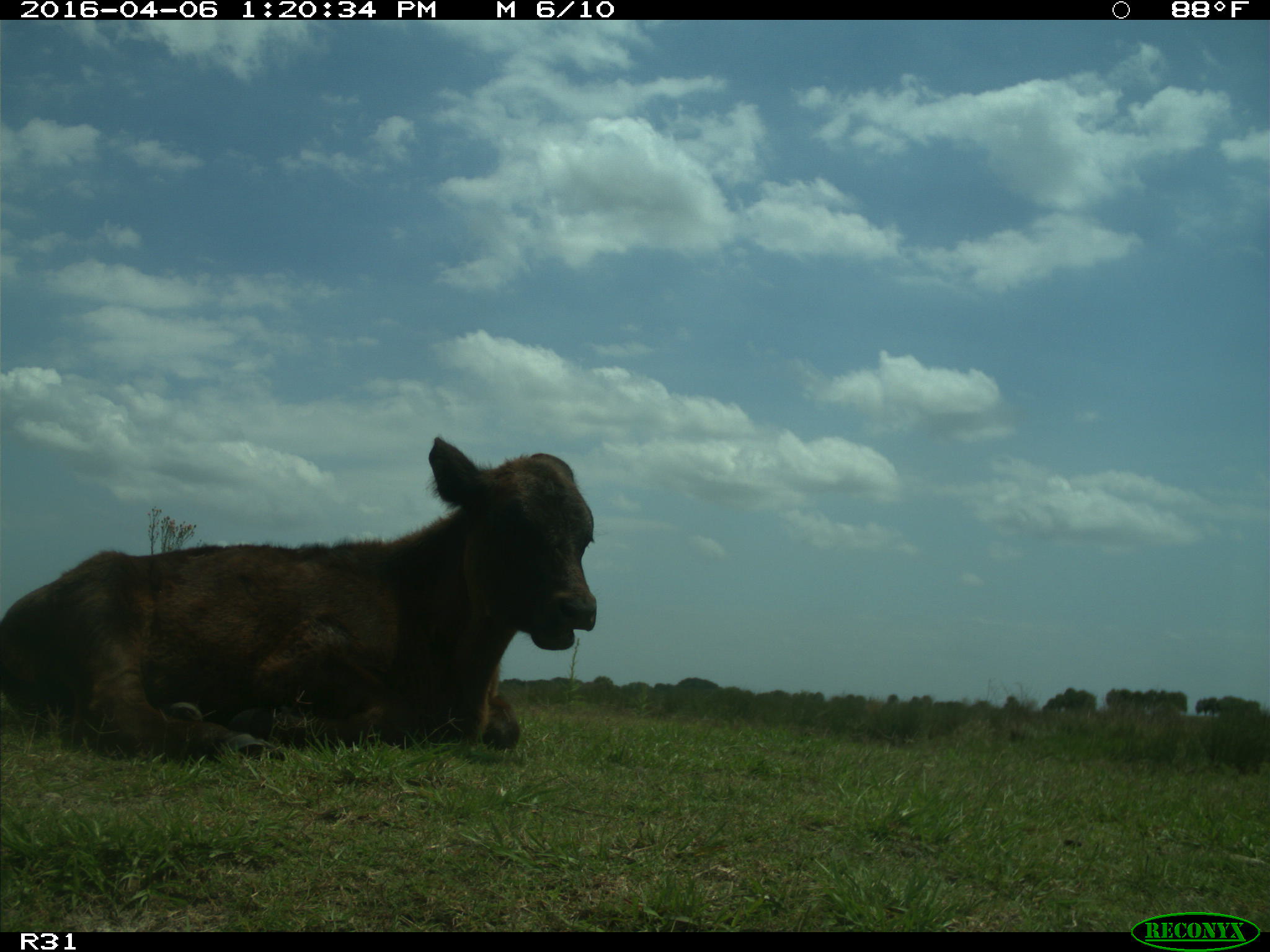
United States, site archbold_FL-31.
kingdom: Animalia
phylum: Chordata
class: Mammalia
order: Artiodactyla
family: Bovidae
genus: Bos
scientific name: Bos taurus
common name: domestic cow